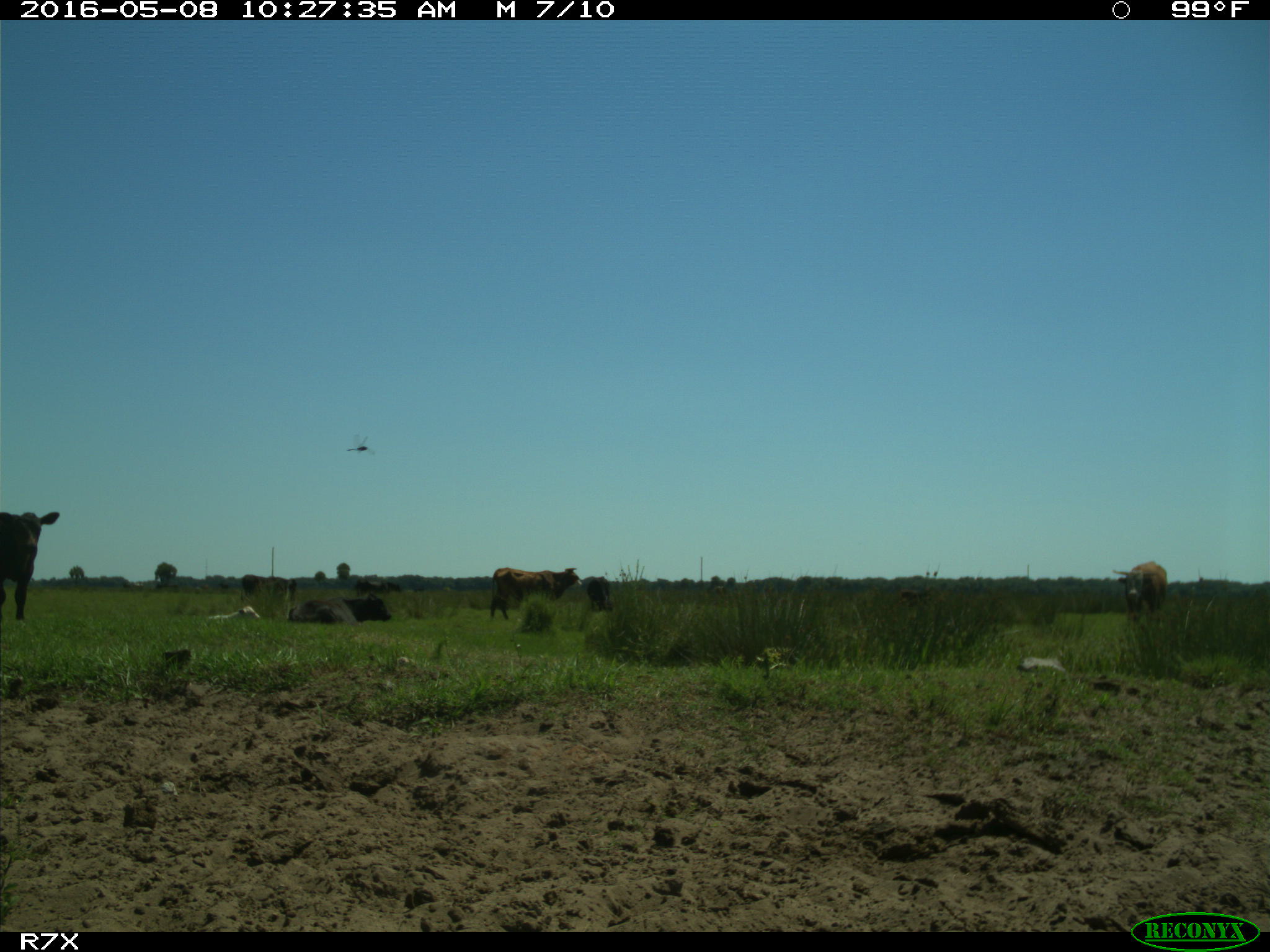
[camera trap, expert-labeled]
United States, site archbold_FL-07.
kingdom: Animalia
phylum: Chordata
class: Mammalia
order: Artiodactyla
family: Bovidae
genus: Bos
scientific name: Bos taurus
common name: domestic cow